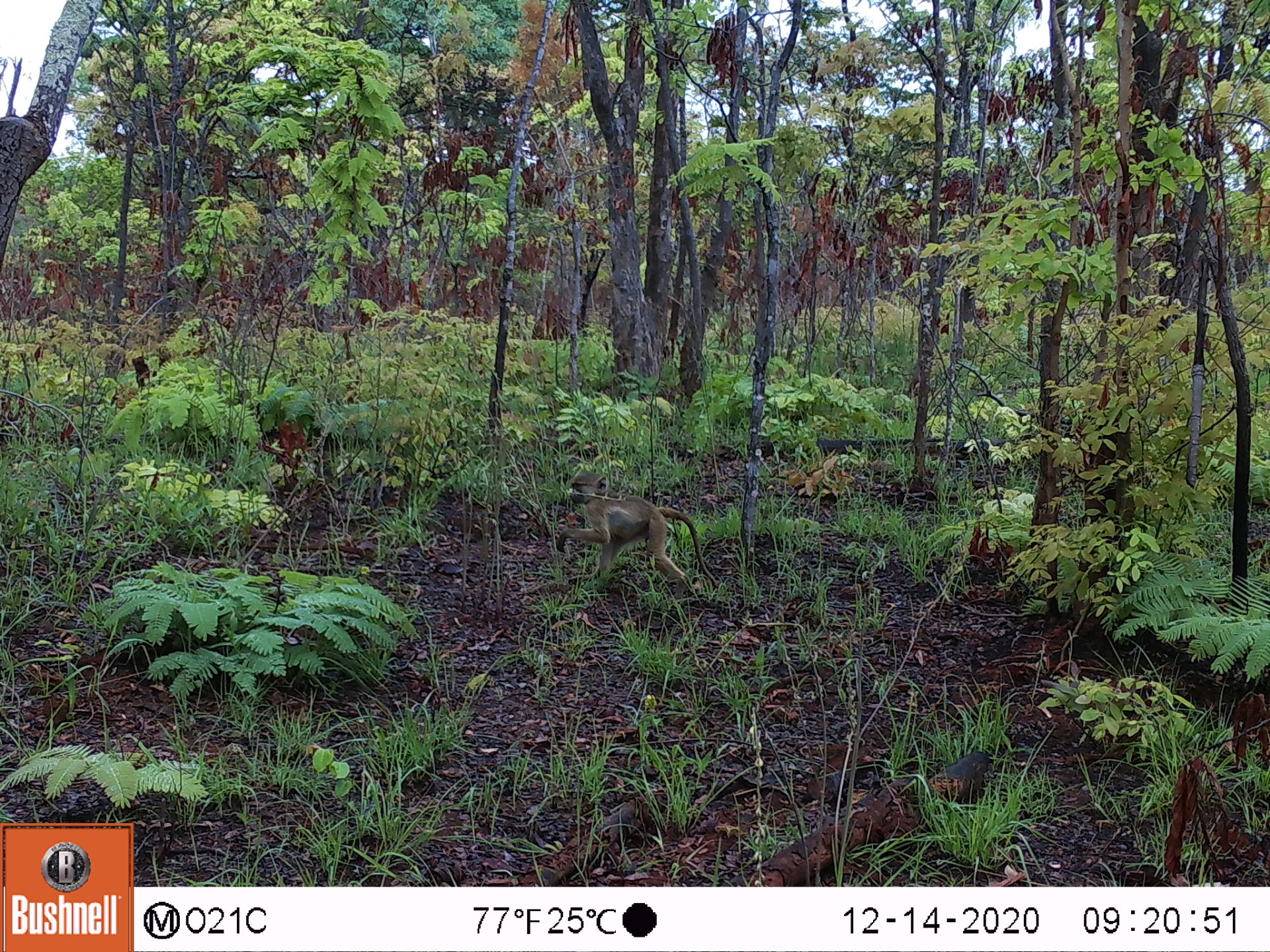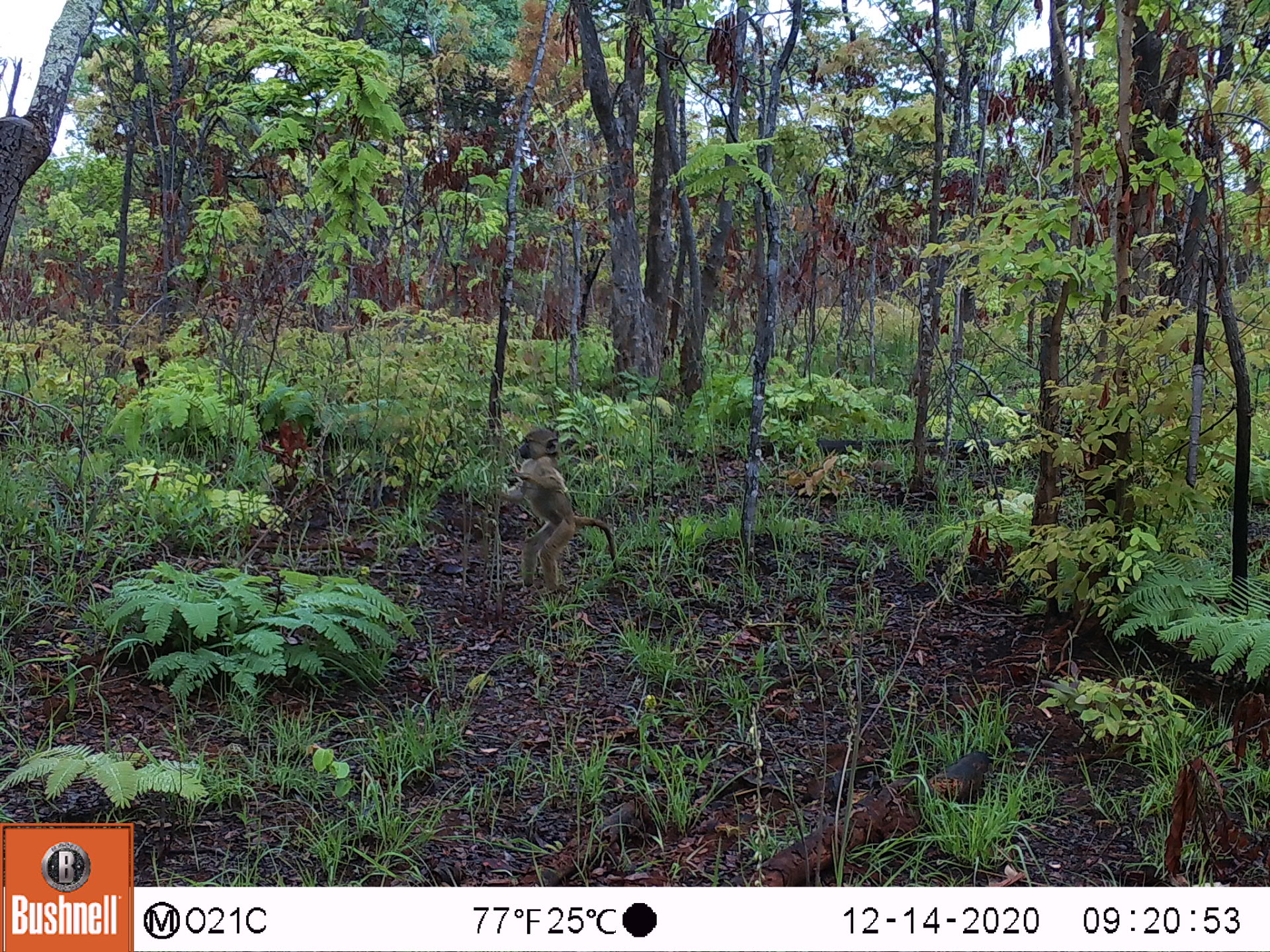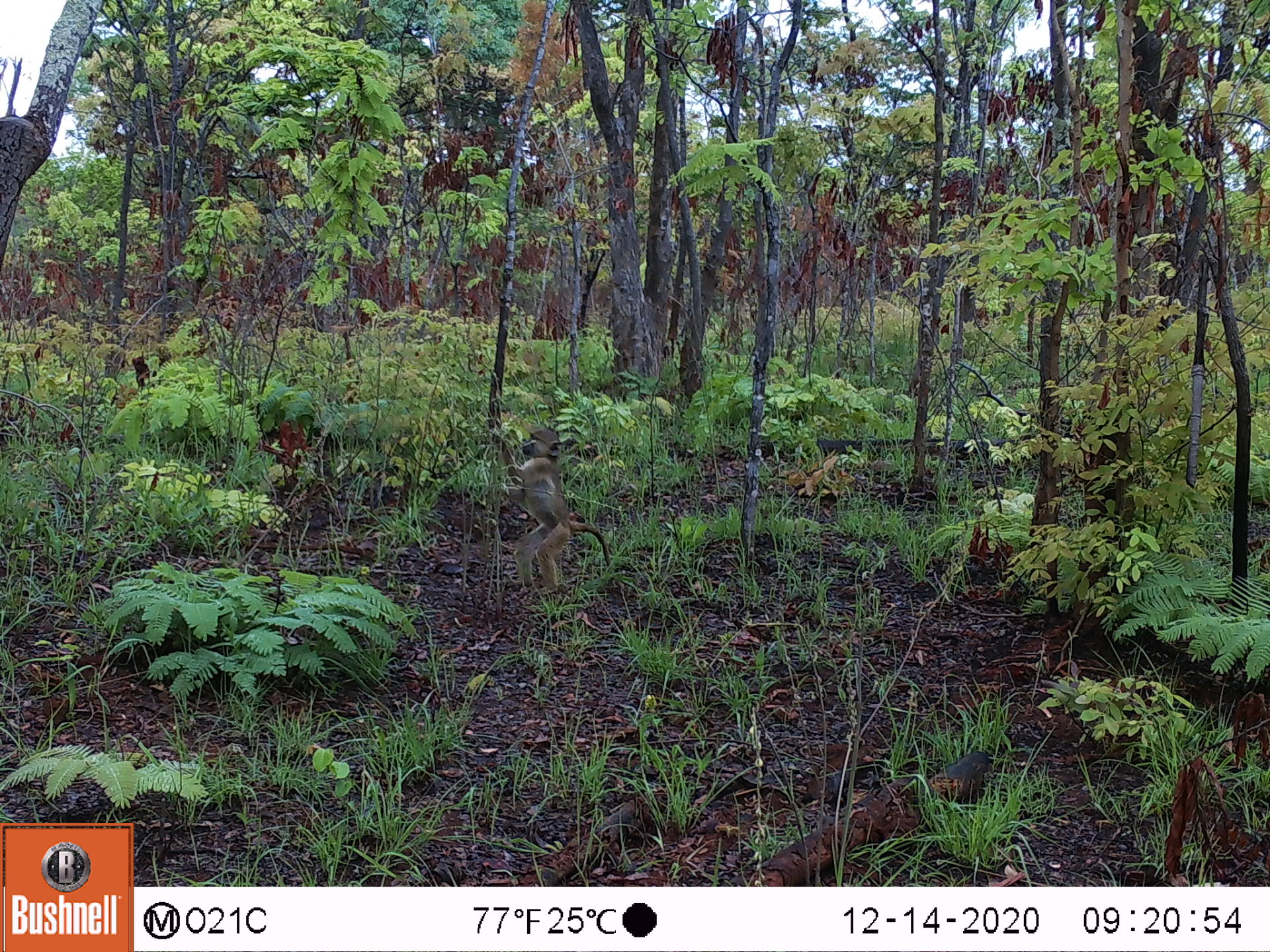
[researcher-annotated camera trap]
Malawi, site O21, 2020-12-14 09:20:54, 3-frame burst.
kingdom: Animalia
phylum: Chordata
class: Mammalia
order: Primates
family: Cercopithecidae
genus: Papio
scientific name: Papio cynocephalus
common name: yellow baboon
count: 1